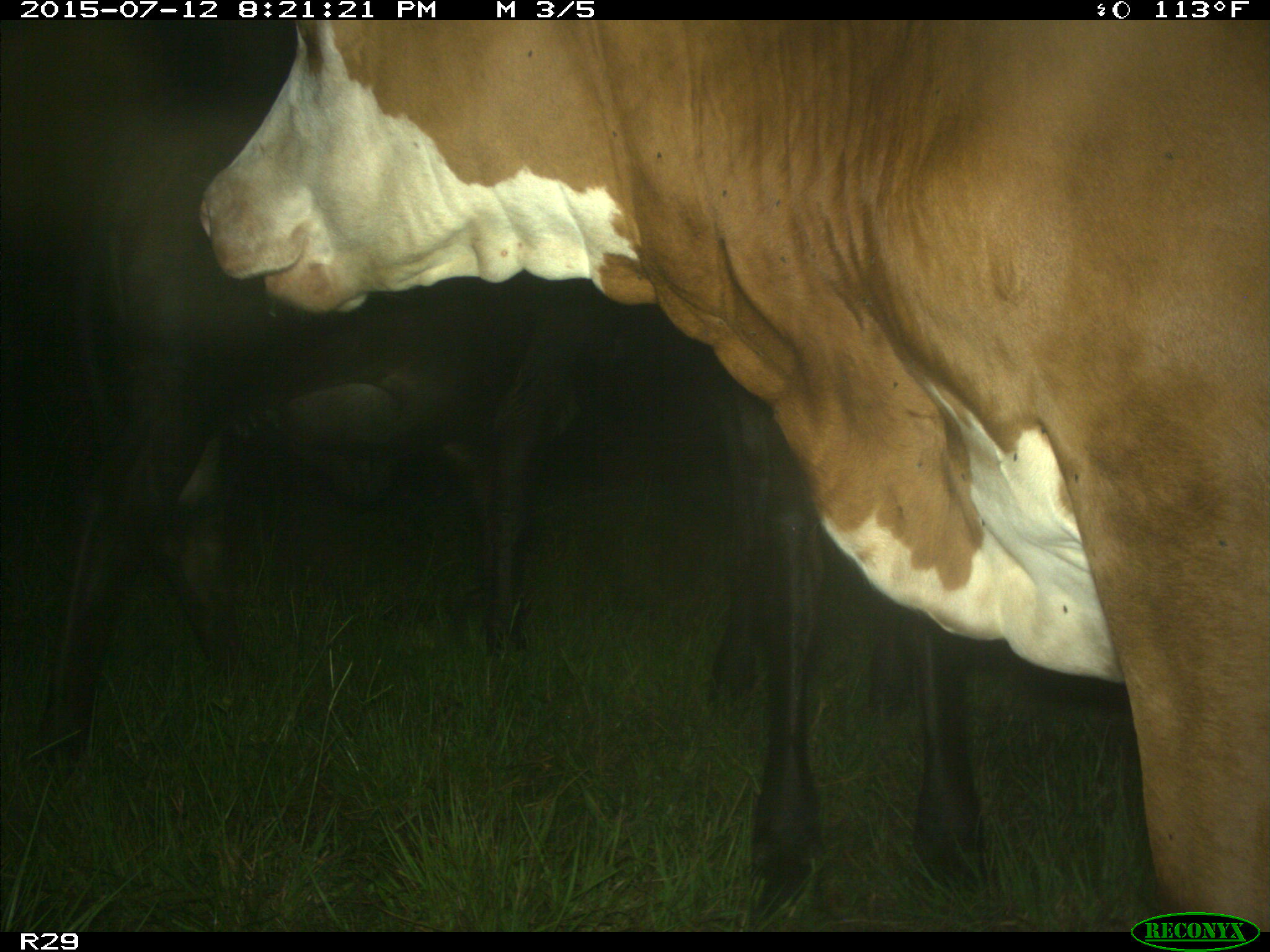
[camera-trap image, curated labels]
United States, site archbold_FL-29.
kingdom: Animalia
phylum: Chordata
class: Mammalia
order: Artiodactyla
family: Bovidae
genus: Bos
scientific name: Bos taurus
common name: domestic cow